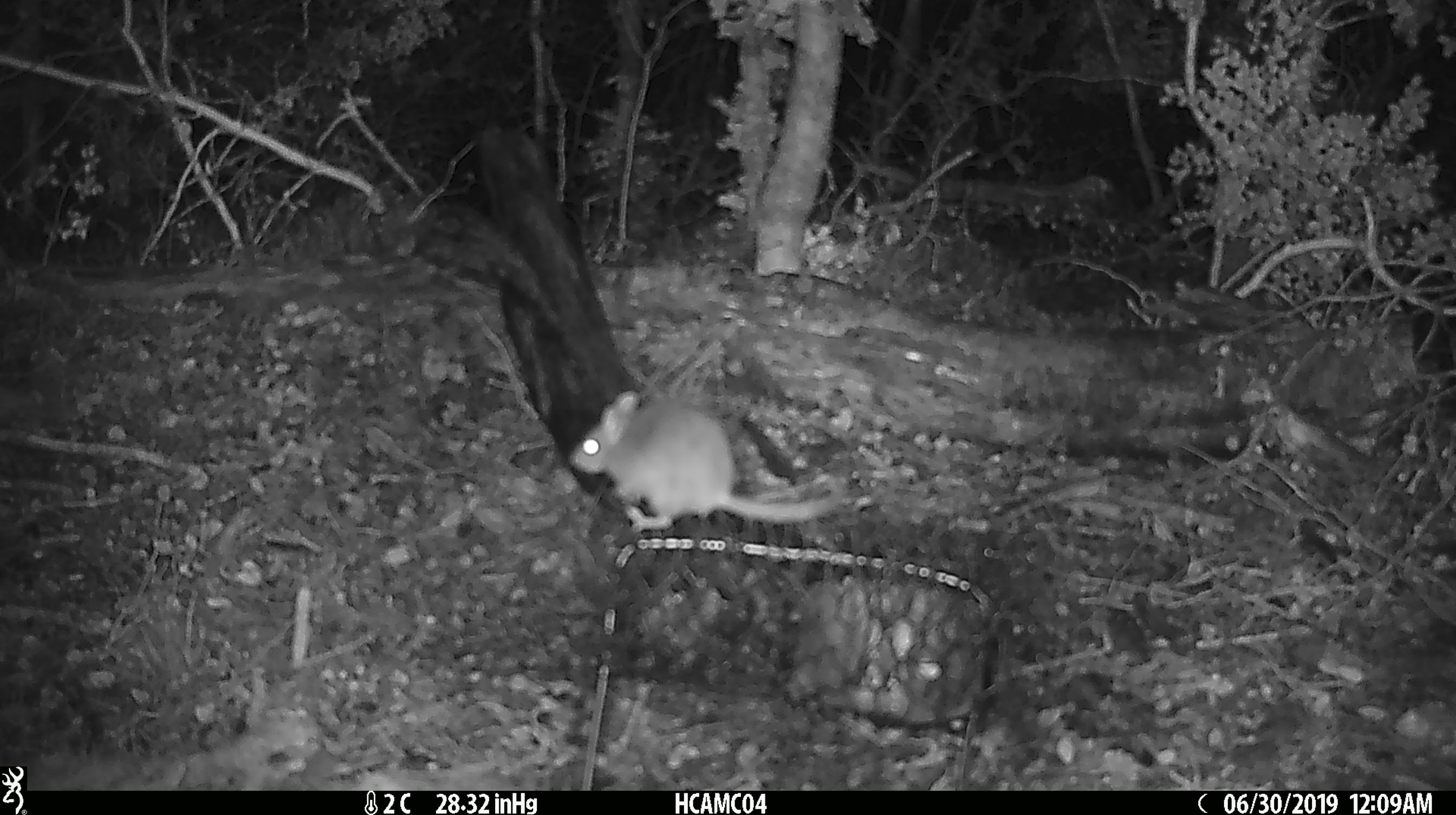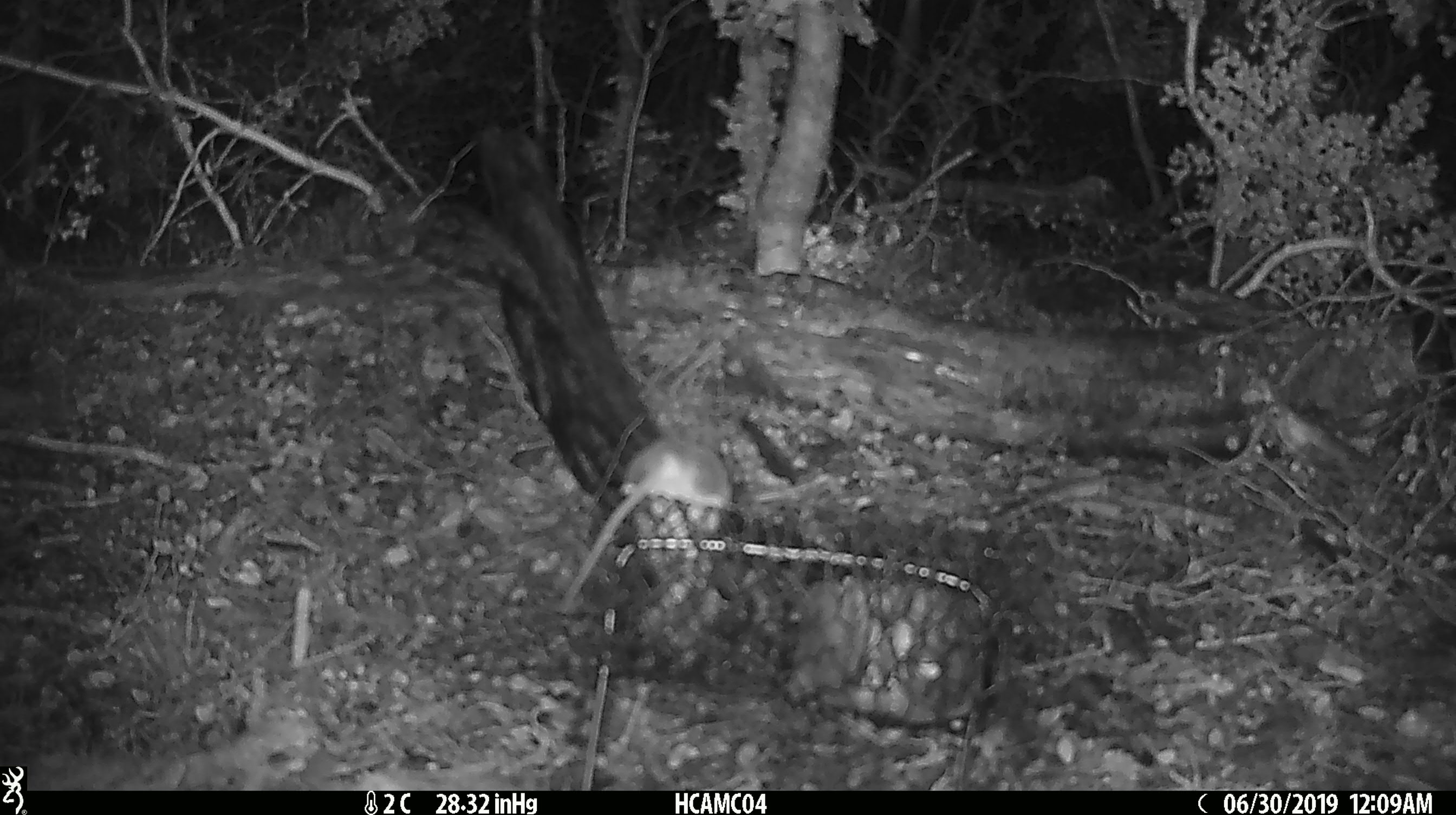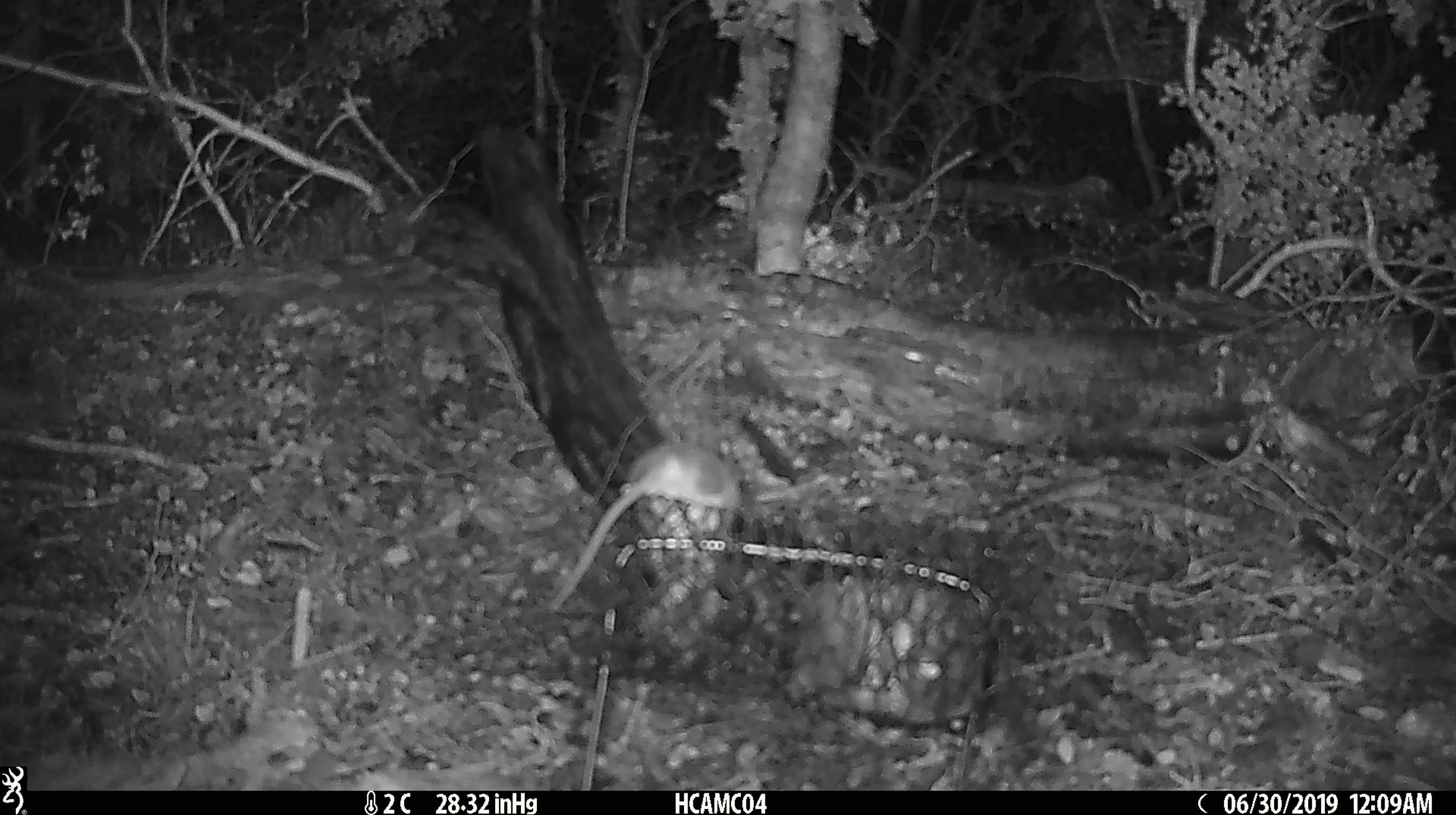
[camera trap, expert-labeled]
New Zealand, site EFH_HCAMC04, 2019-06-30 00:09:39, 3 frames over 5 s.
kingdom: Animalia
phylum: Chordata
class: Mammalia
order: Rodentia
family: Muridae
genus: Mus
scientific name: Mus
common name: mouse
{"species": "mouse (Mus)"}